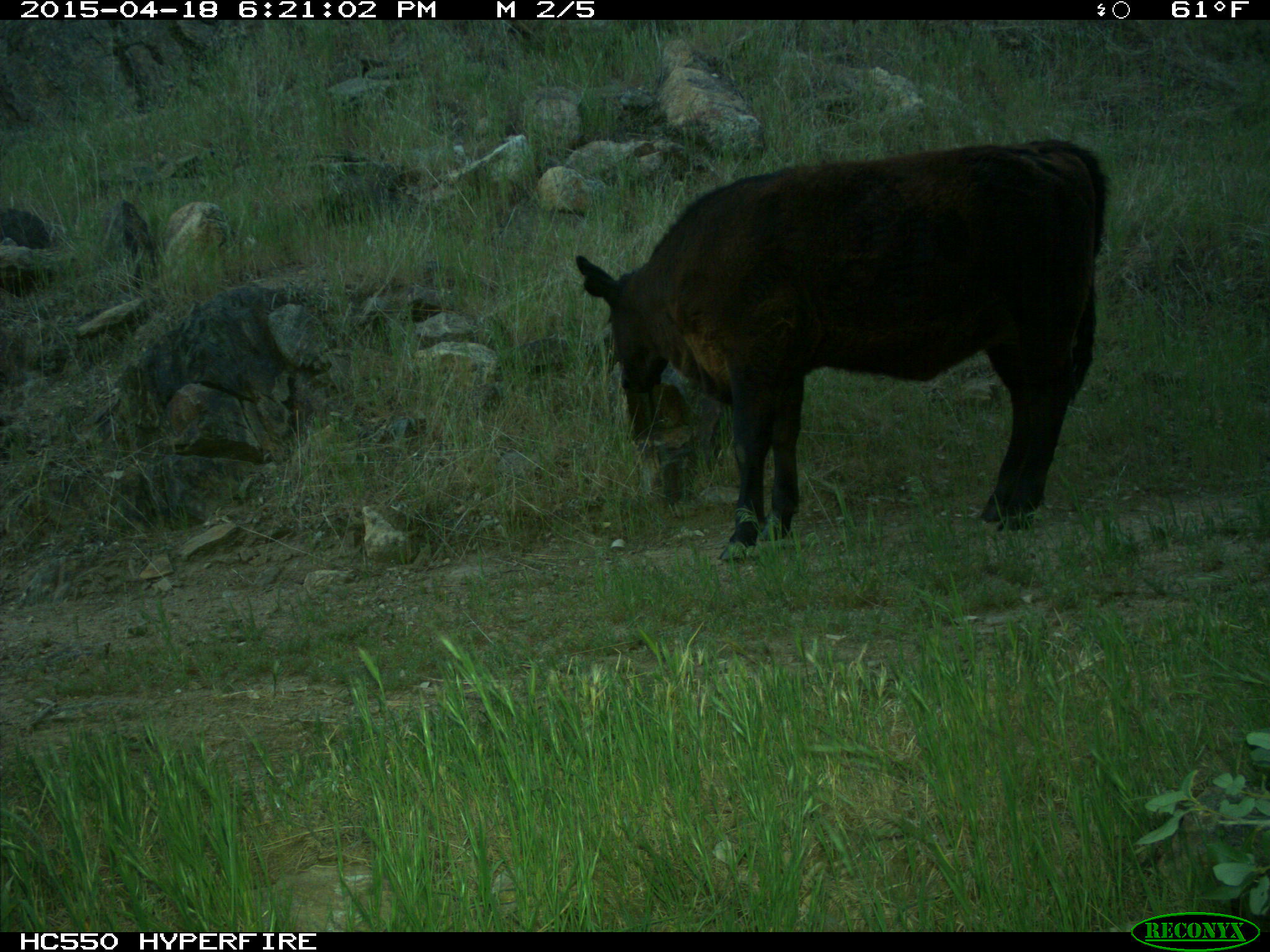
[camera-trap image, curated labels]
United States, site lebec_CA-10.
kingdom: Animalia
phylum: Chordata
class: Mammalia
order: Artiodactyla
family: Bovidae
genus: Bos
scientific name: Bos taurus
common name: domestic cow